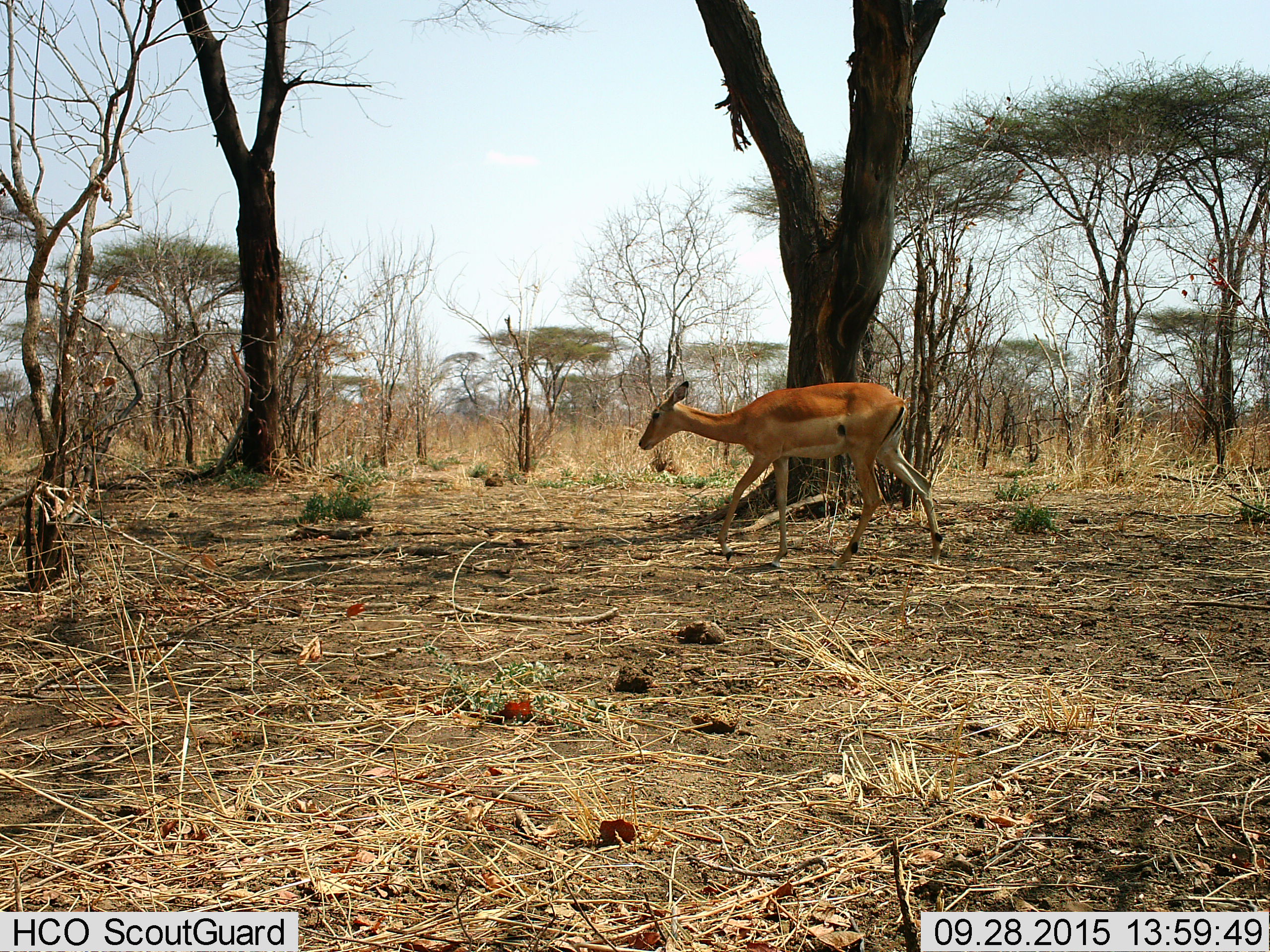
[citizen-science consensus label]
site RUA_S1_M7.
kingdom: Animalia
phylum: Chordata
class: Mammalia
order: Artiodactyla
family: Bovidae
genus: Aepyceros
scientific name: Aepyceros melampus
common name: impala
Impala (Aepyceros melampus), count 1. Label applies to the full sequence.